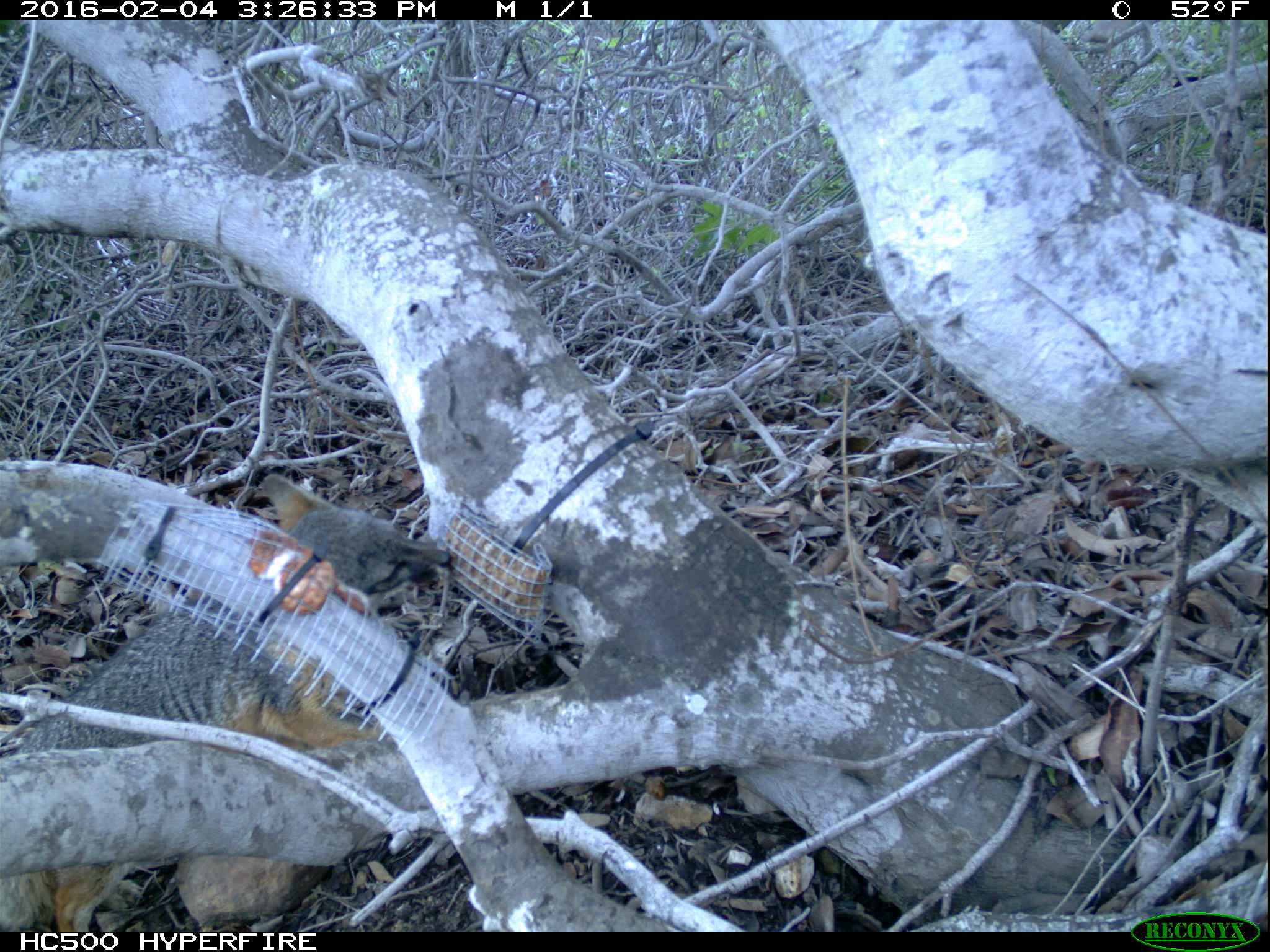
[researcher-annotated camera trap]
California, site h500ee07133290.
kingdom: Animalia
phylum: Chordata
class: Mammalia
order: Carnivora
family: Canidae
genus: Urocyon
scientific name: Urocyon littoralis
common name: island fox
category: fox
Fox (island fox) (Urocyon littoralis).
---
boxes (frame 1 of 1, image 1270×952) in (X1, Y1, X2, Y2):
fox: (0, 472, 451, 932)